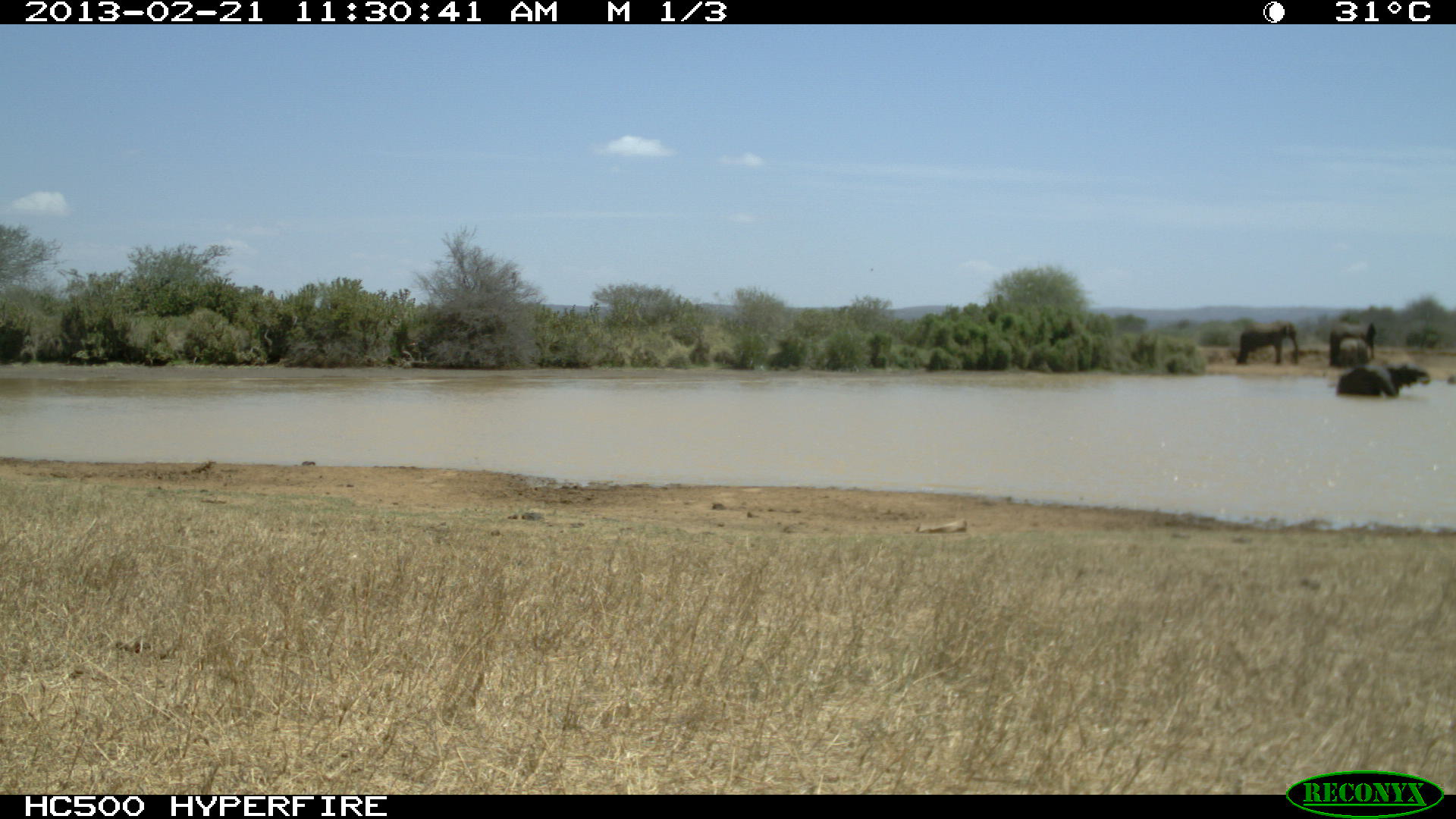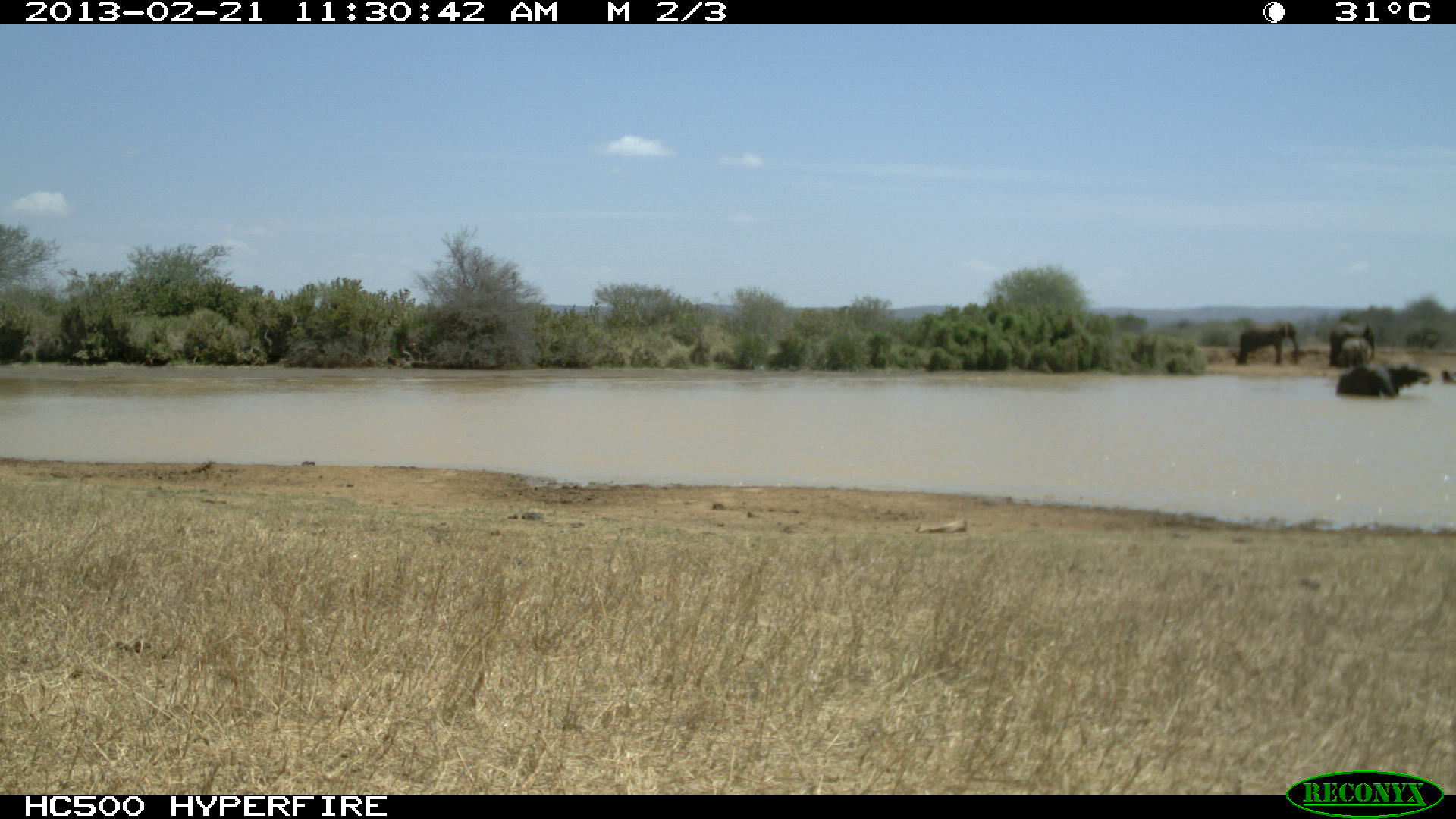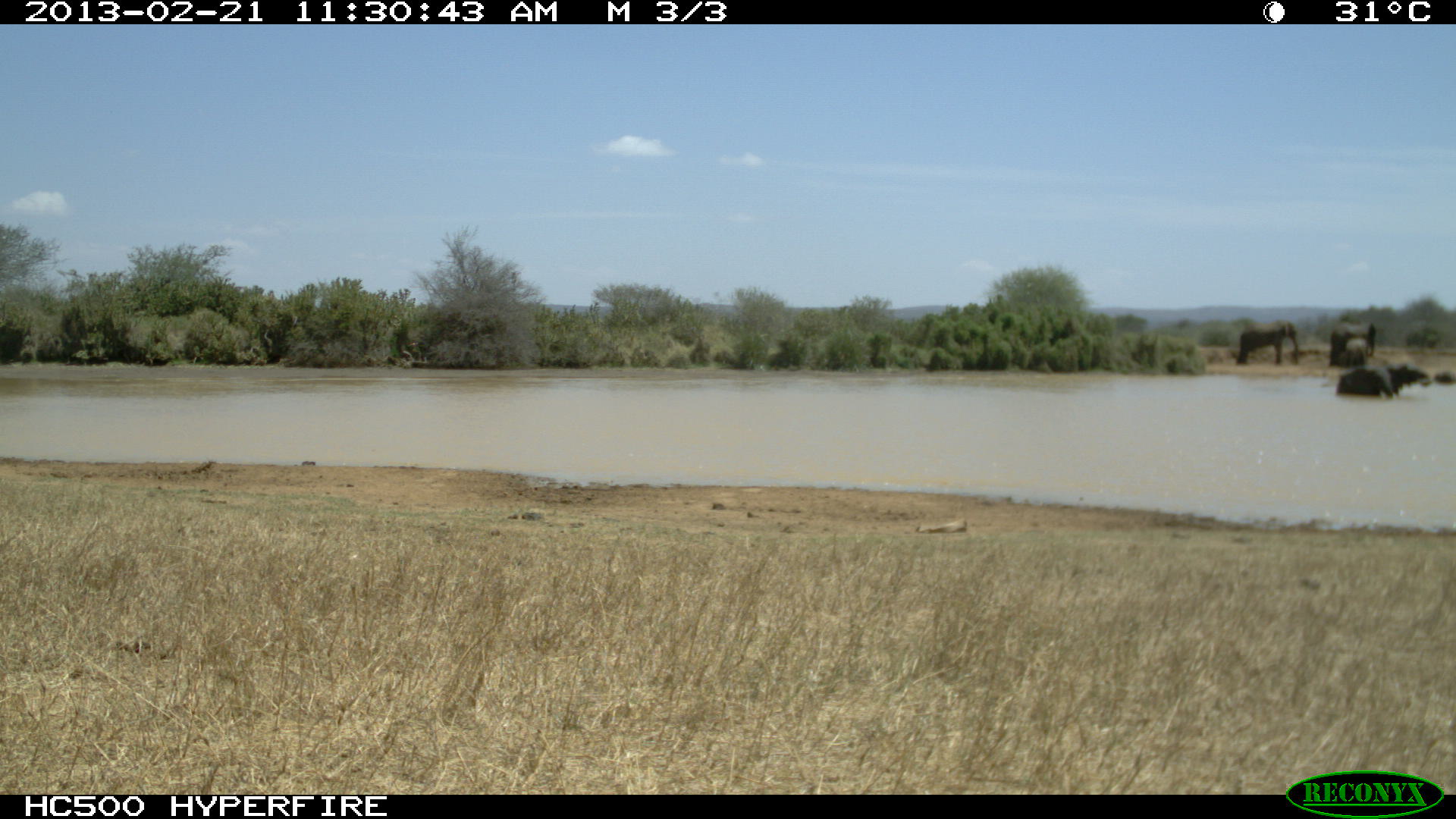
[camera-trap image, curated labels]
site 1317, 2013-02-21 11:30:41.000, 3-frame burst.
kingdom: Animalia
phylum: Chordata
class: Mammalia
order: Artiodactyla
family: Bovidae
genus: Aepyceros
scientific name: Aepyceros melampus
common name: impala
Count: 1.